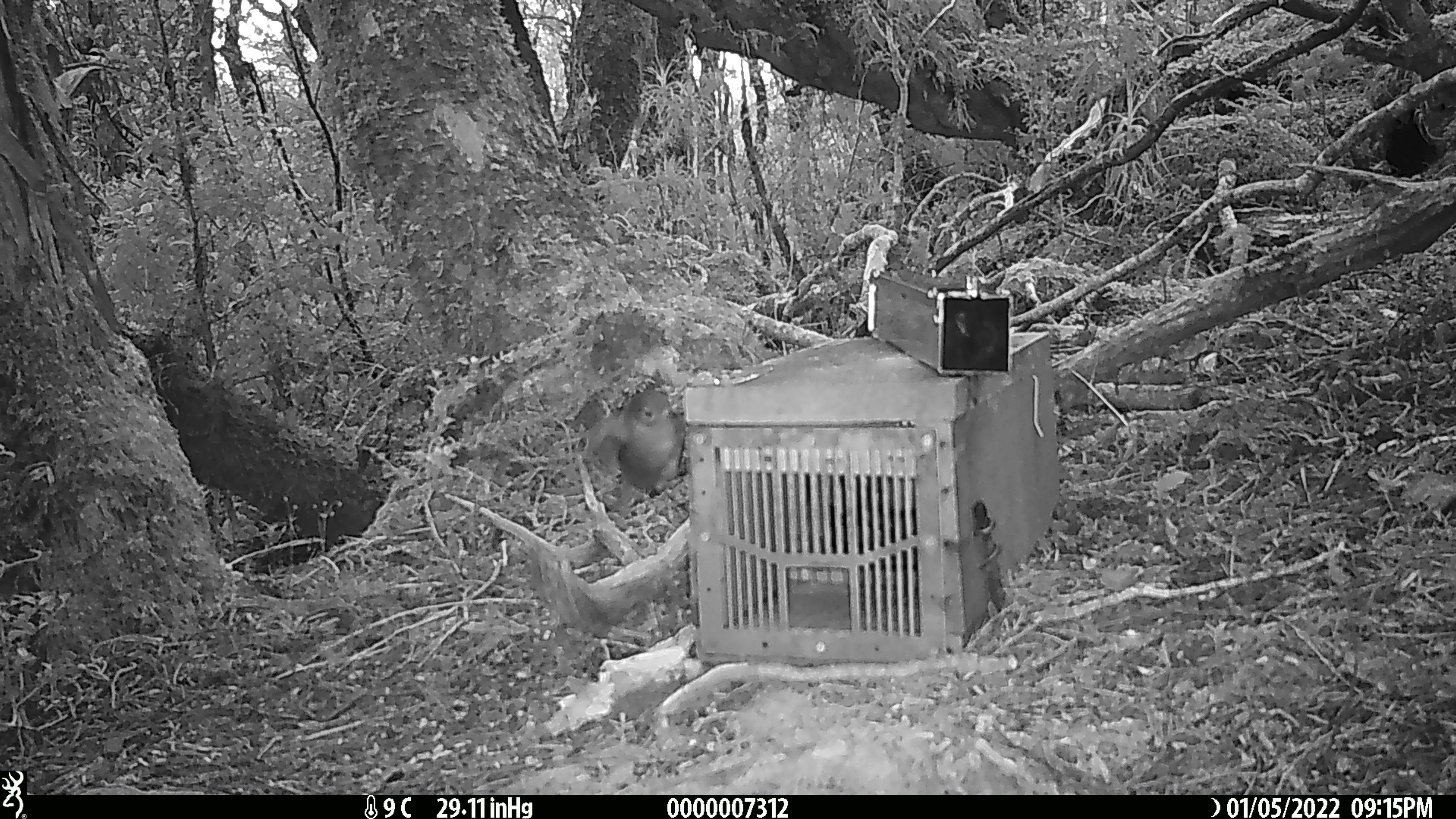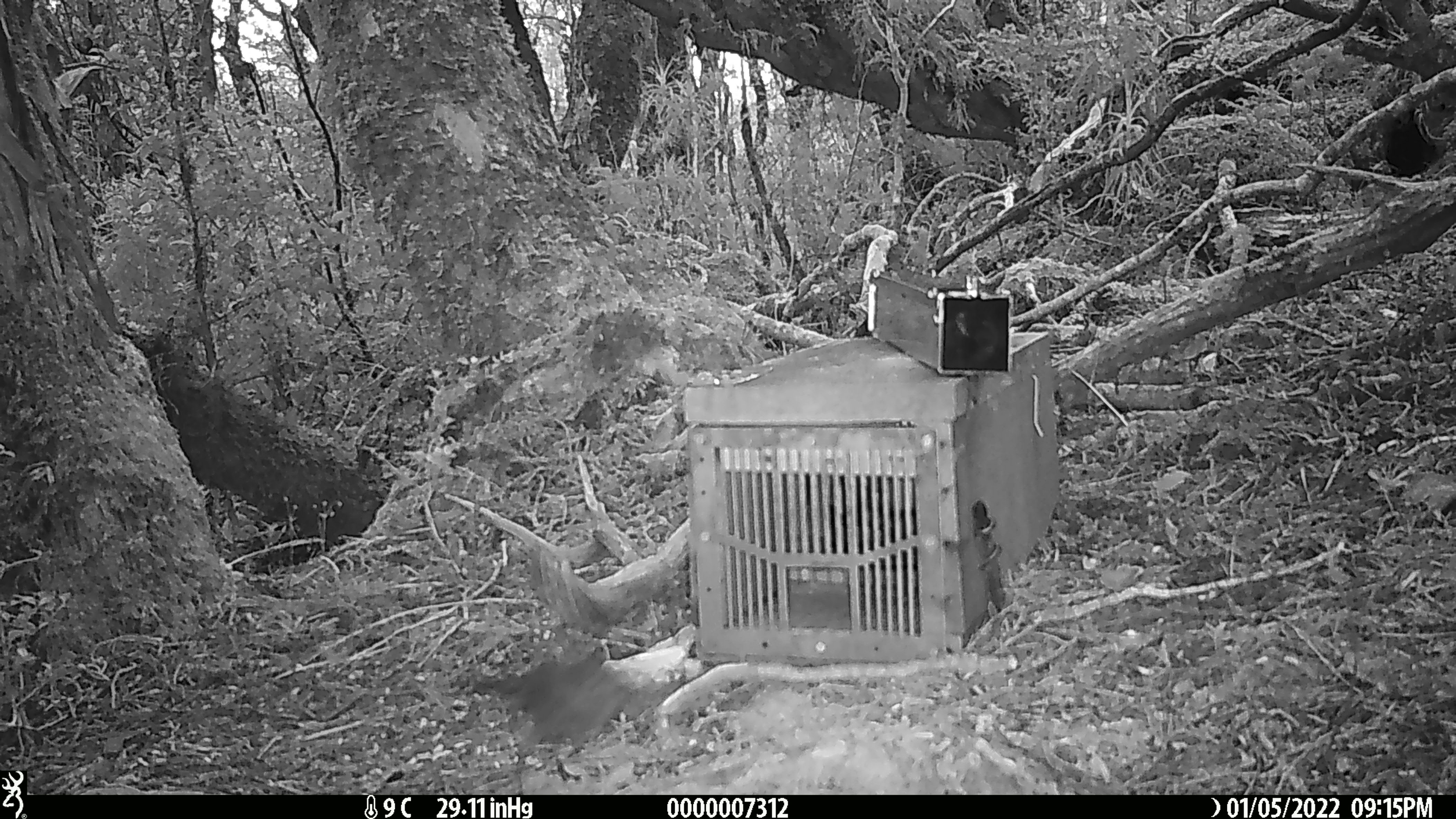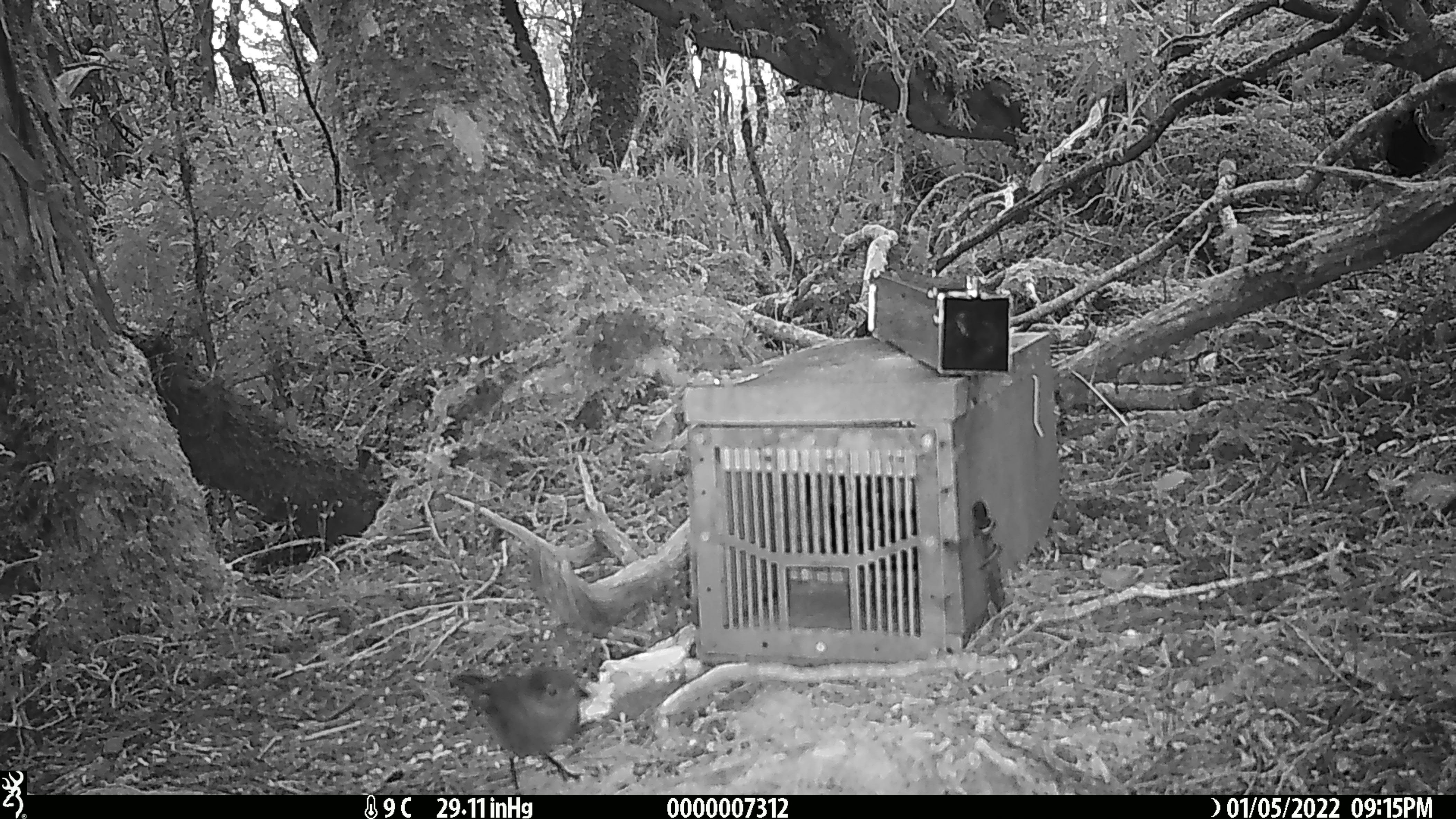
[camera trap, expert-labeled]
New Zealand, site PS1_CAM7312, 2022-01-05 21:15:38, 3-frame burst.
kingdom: Animalia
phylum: Chordata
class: Aves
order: Passeriformes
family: Petroicidae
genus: Petroica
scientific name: Petroica australis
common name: new zealand robin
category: robin